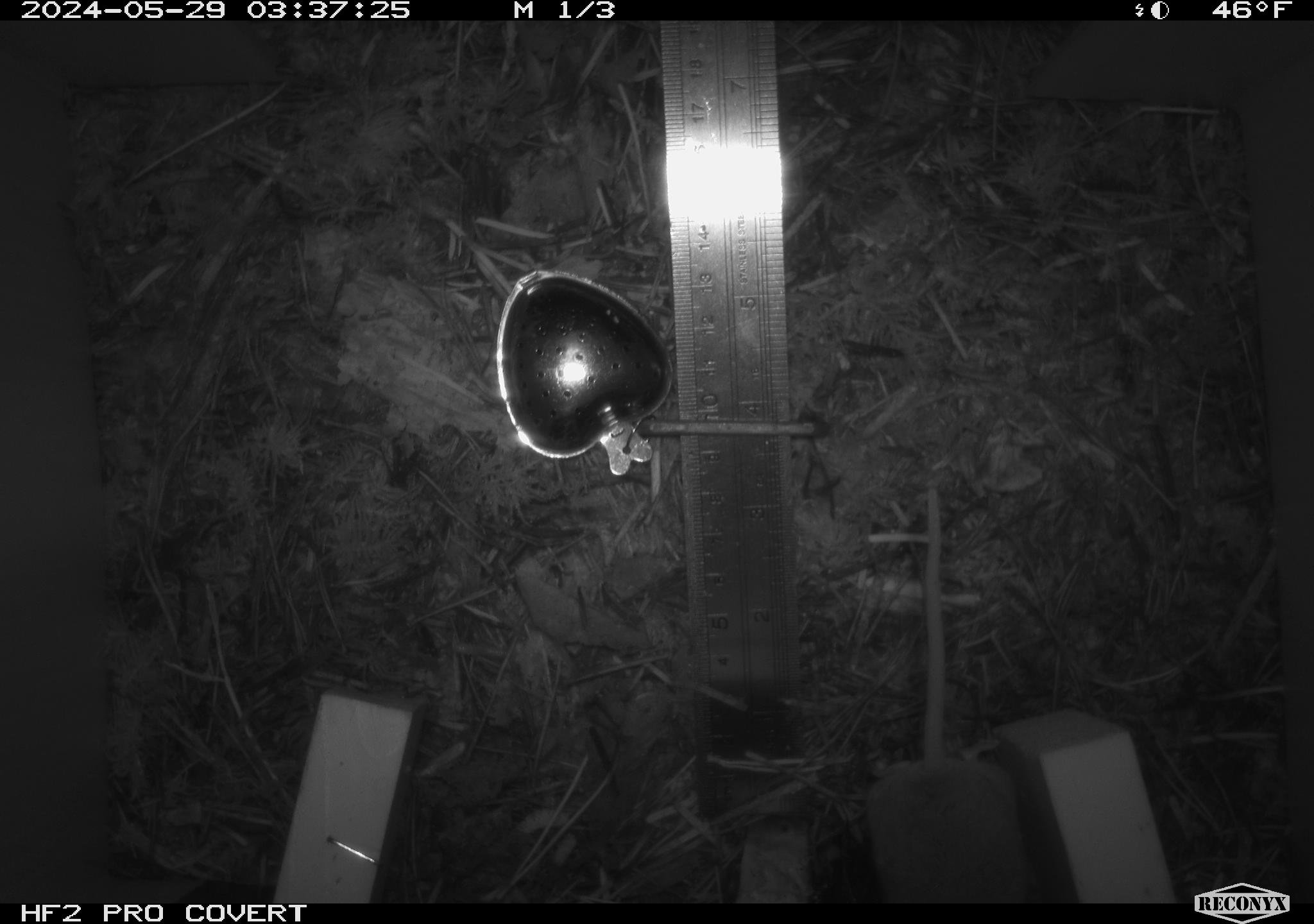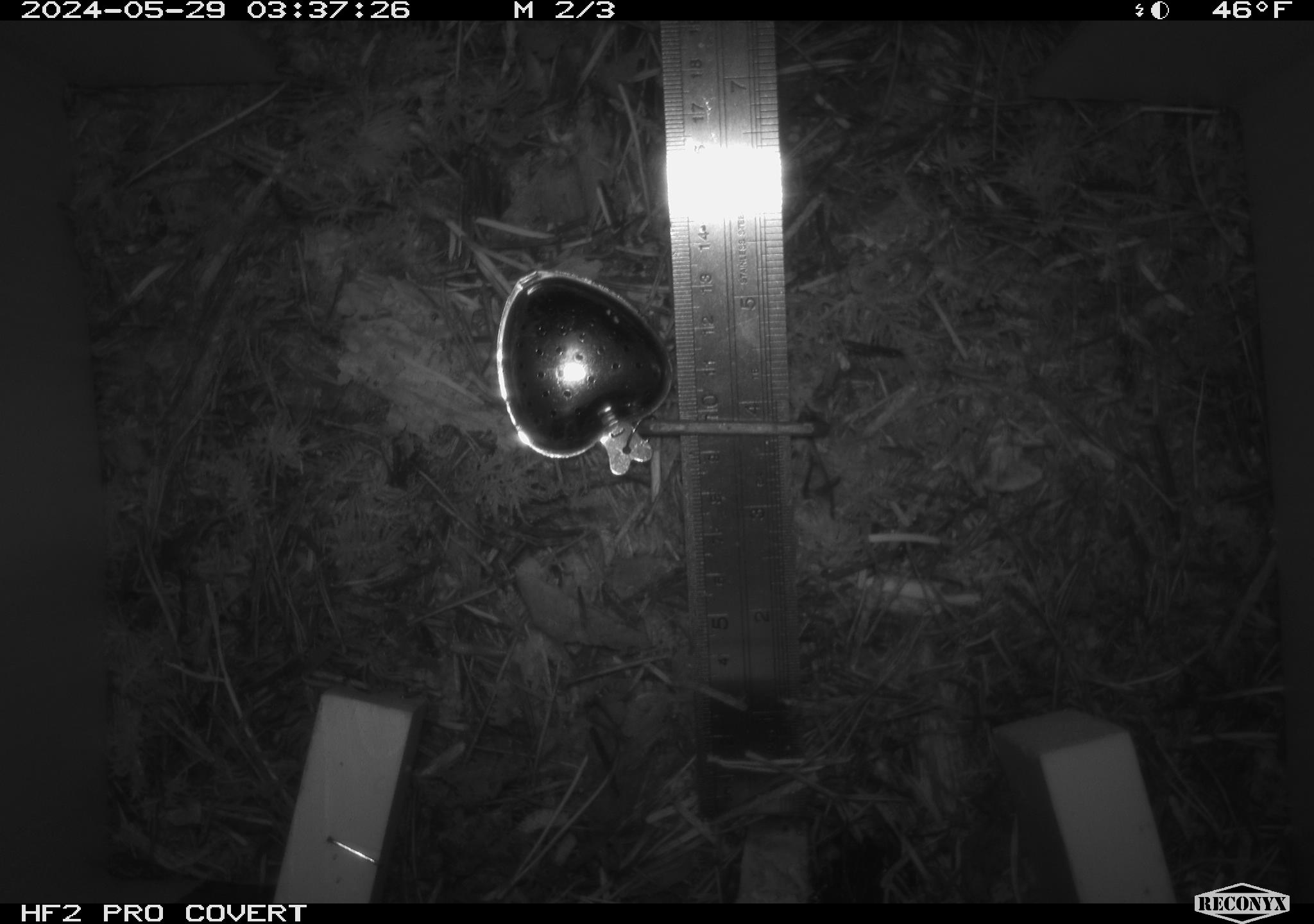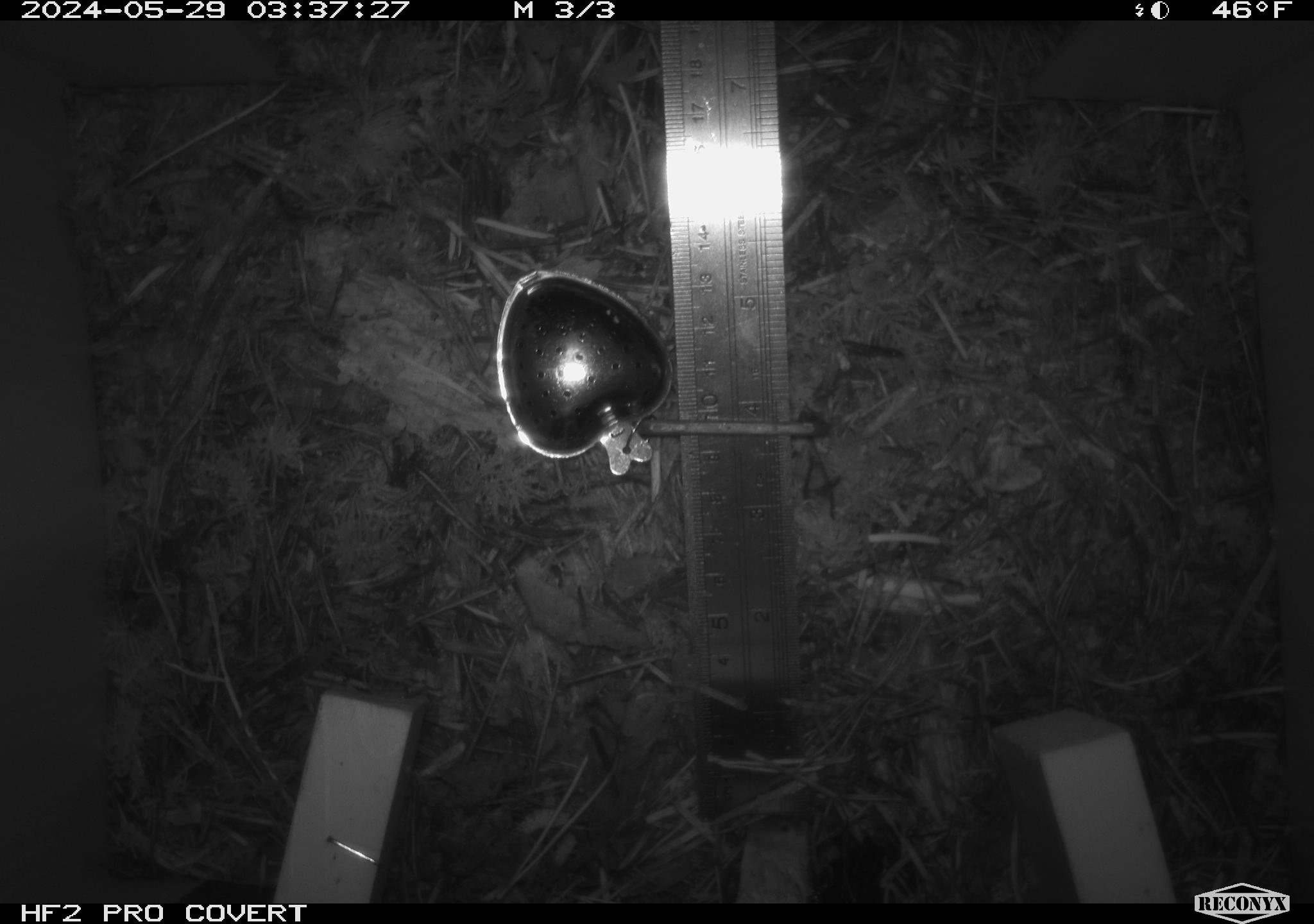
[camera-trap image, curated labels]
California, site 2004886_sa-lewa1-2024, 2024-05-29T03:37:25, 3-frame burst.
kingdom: Animalia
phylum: Chordata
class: Mammalia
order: Rodentia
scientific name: Rodentia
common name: rodent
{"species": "rodent (Rodentia)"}